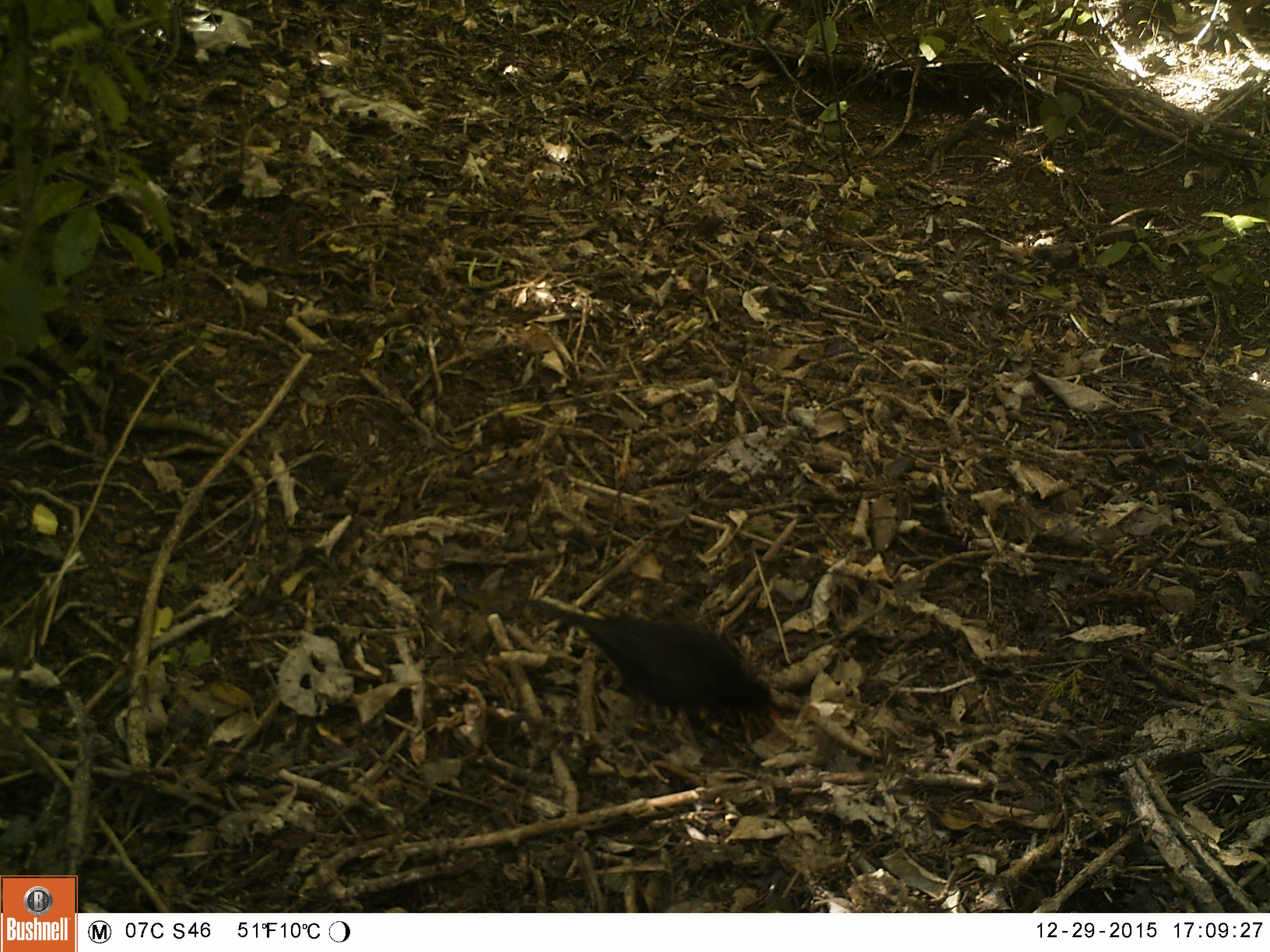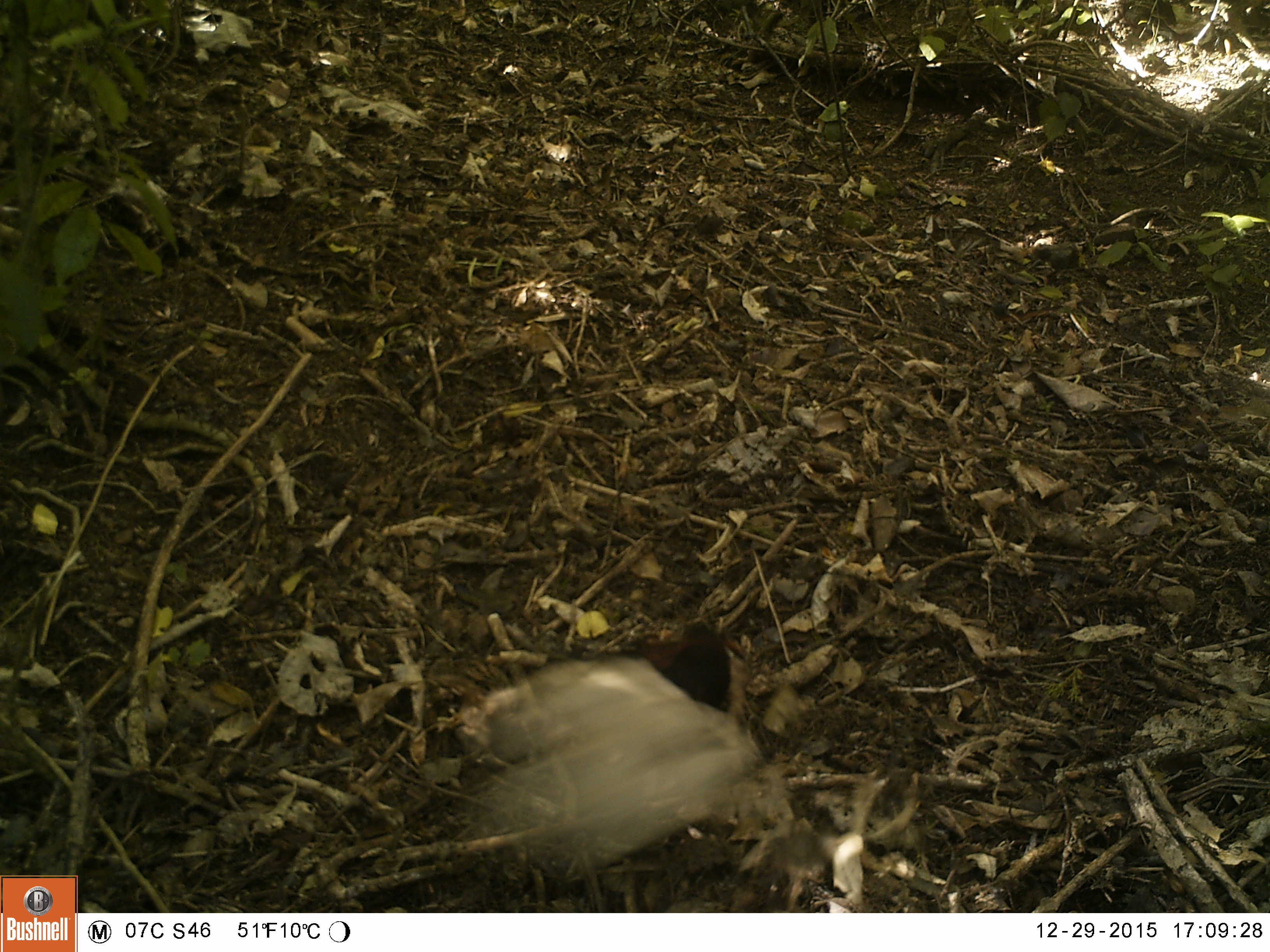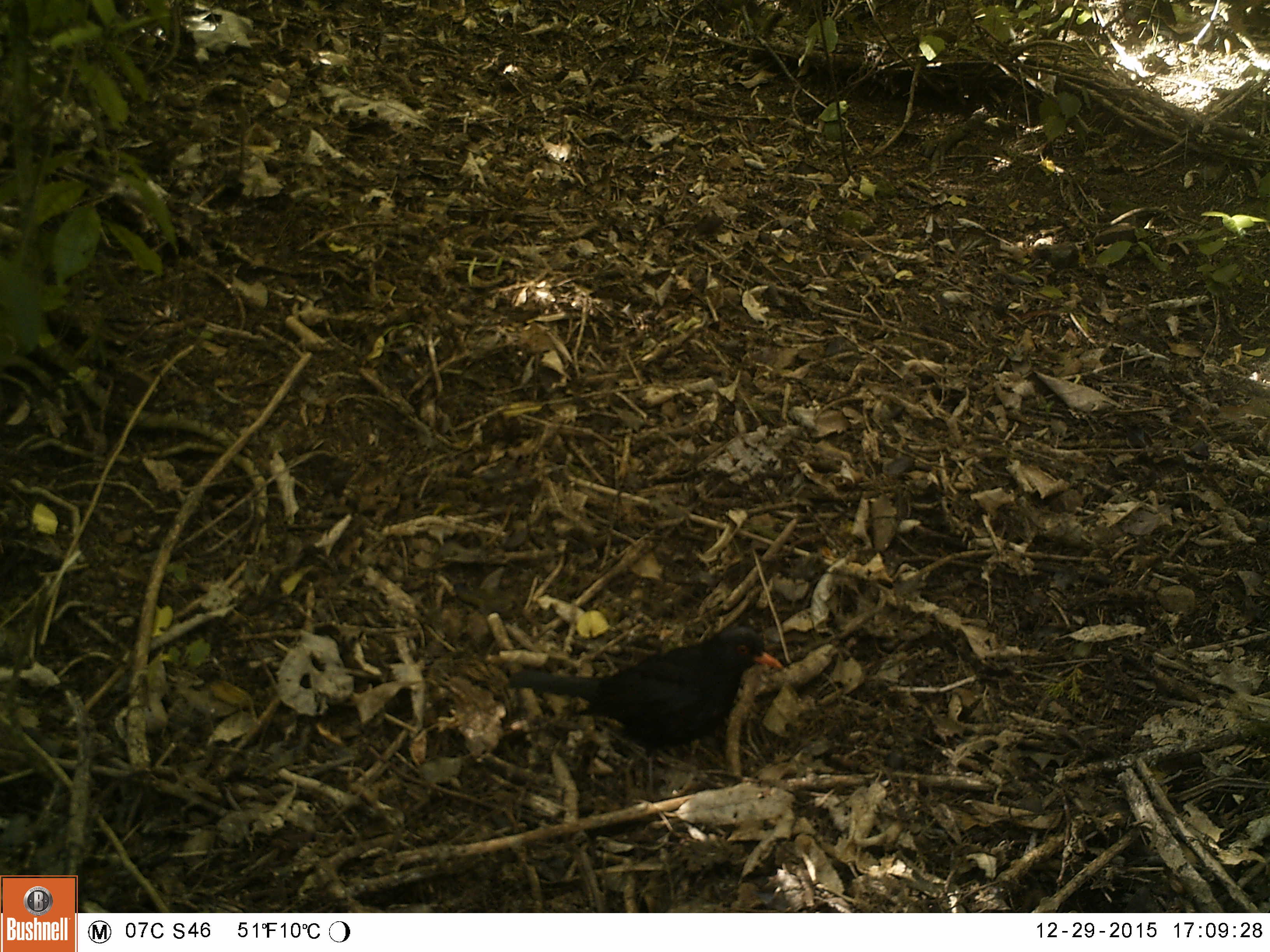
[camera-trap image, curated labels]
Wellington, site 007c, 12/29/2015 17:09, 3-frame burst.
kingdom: Animalia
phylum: Chordata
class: Aves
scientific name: Aves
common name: bird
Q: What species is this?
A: Bird (Aves).